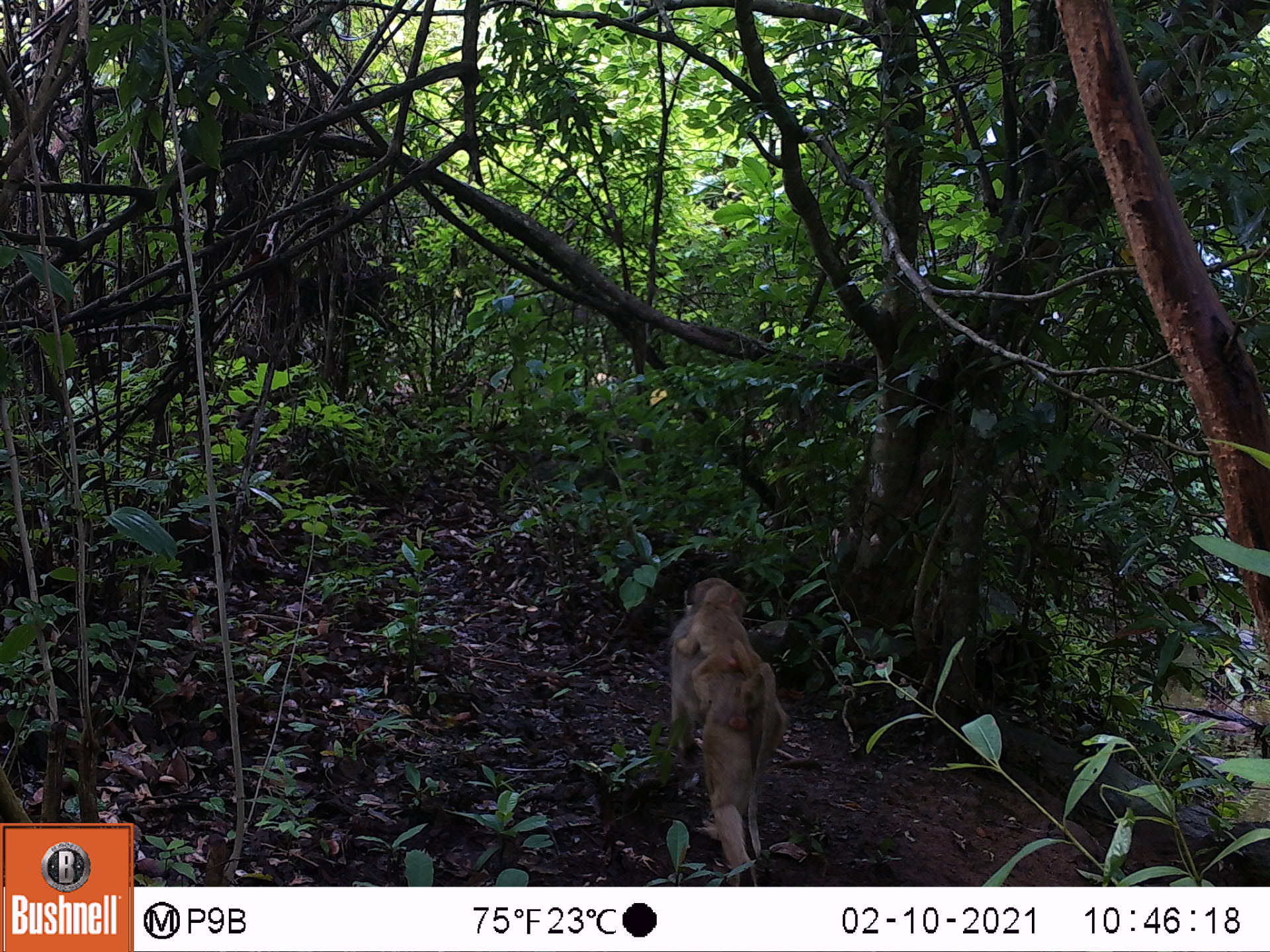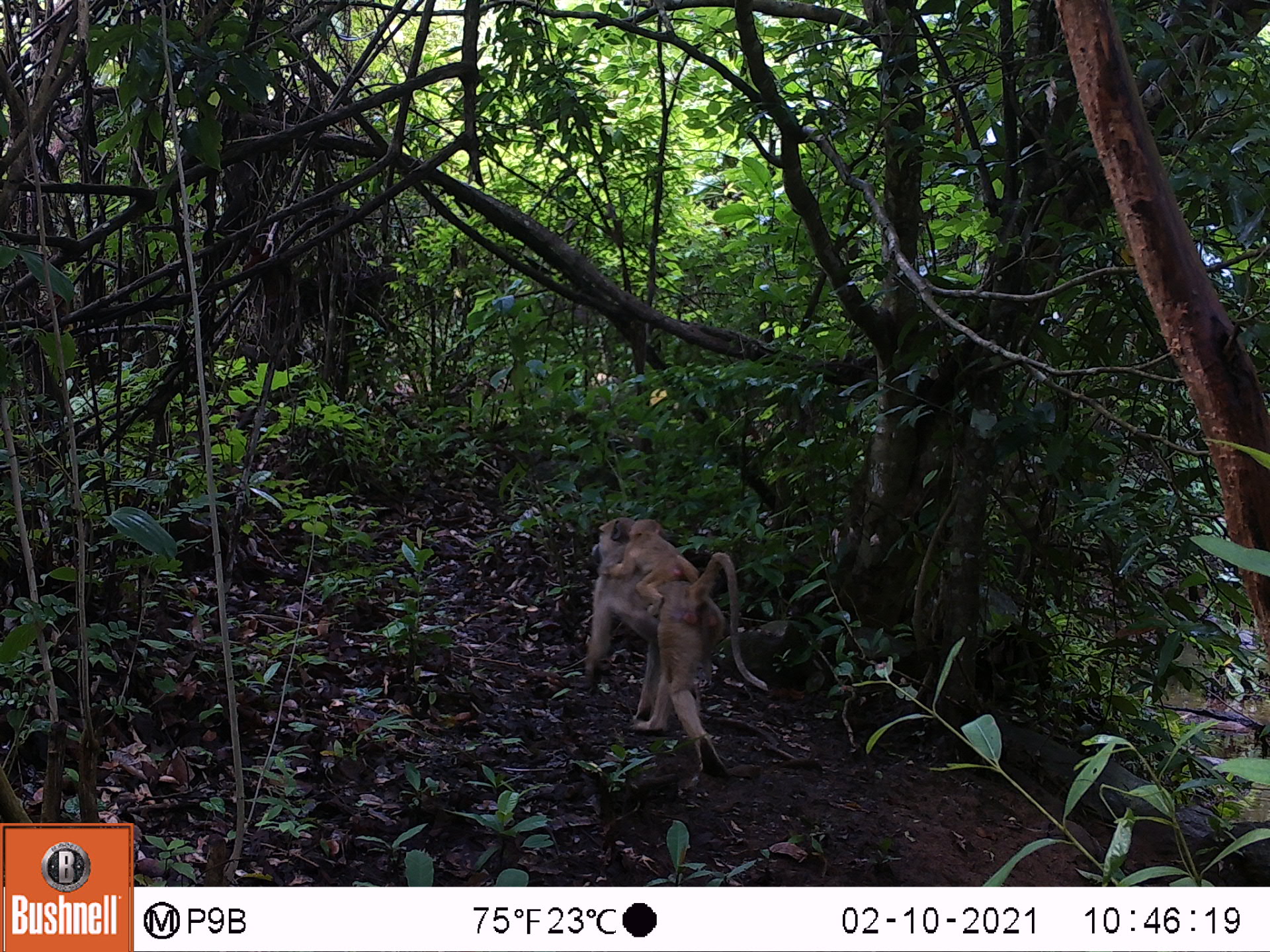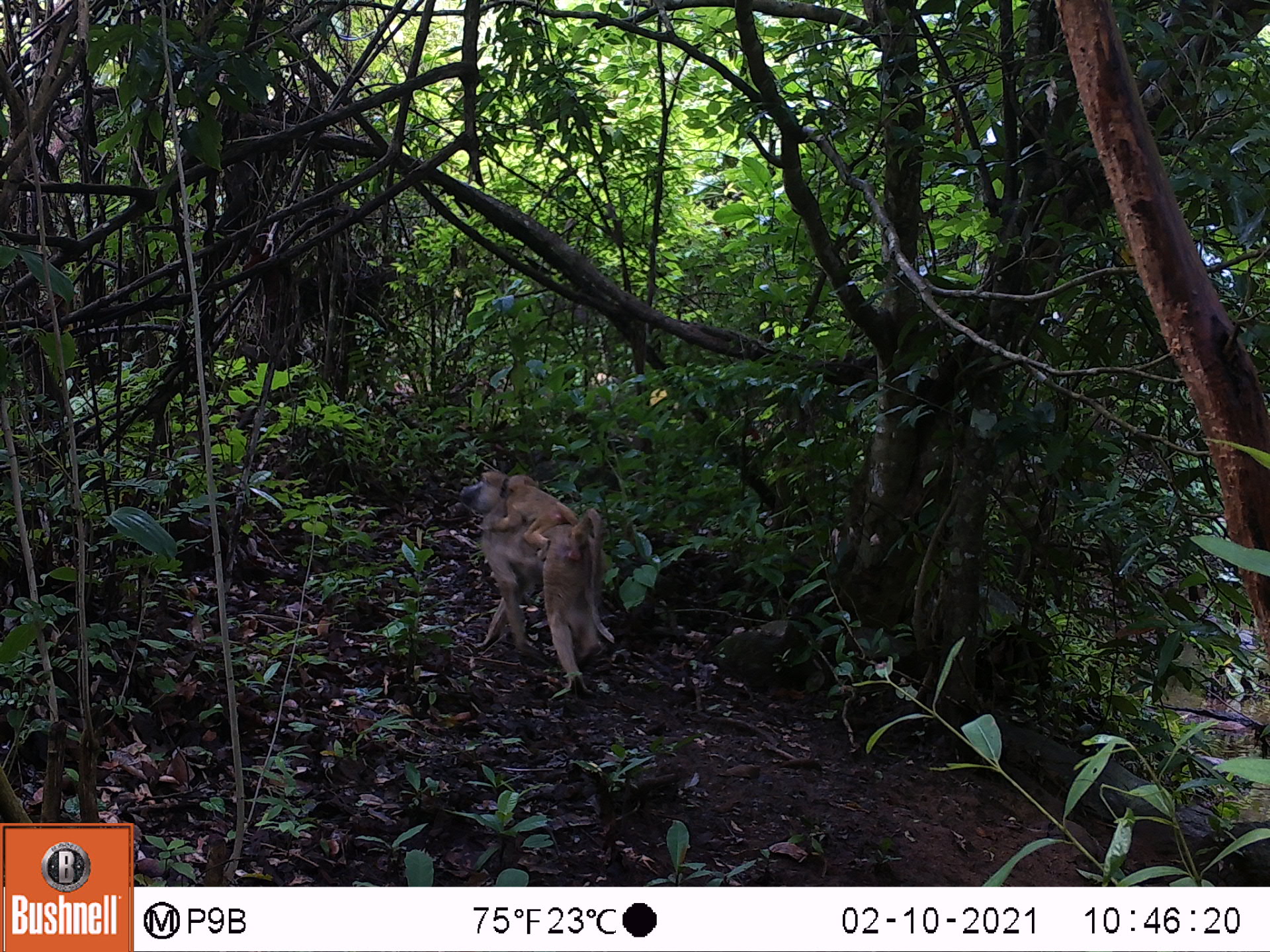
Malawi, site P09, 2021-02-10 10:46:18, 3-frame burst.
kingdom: Animalia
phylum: Chordata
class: Mammalia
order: Primates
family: Cercopithecidae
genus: Papio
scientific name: Papio cynocephalus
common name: yellow baboon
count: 2